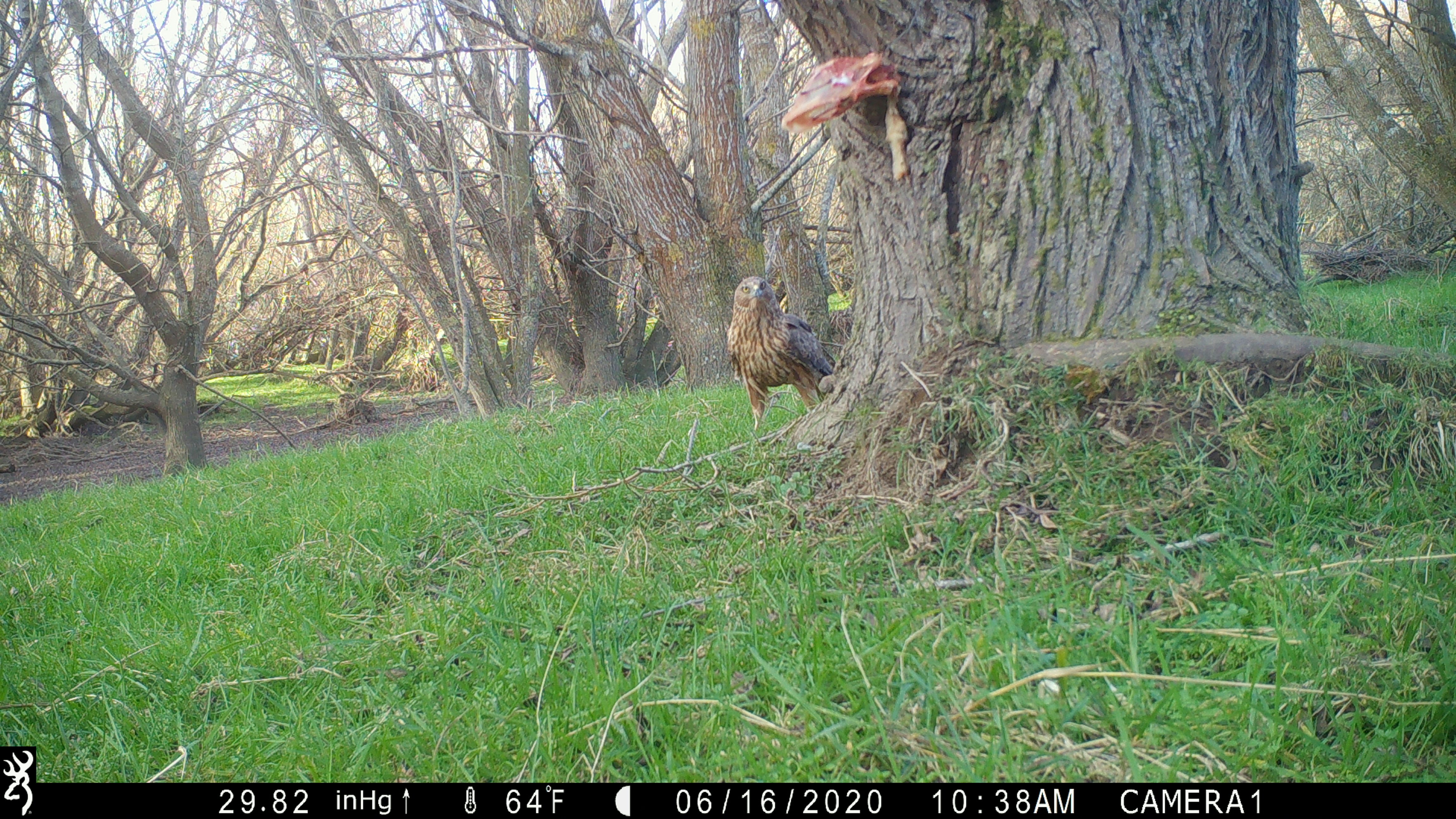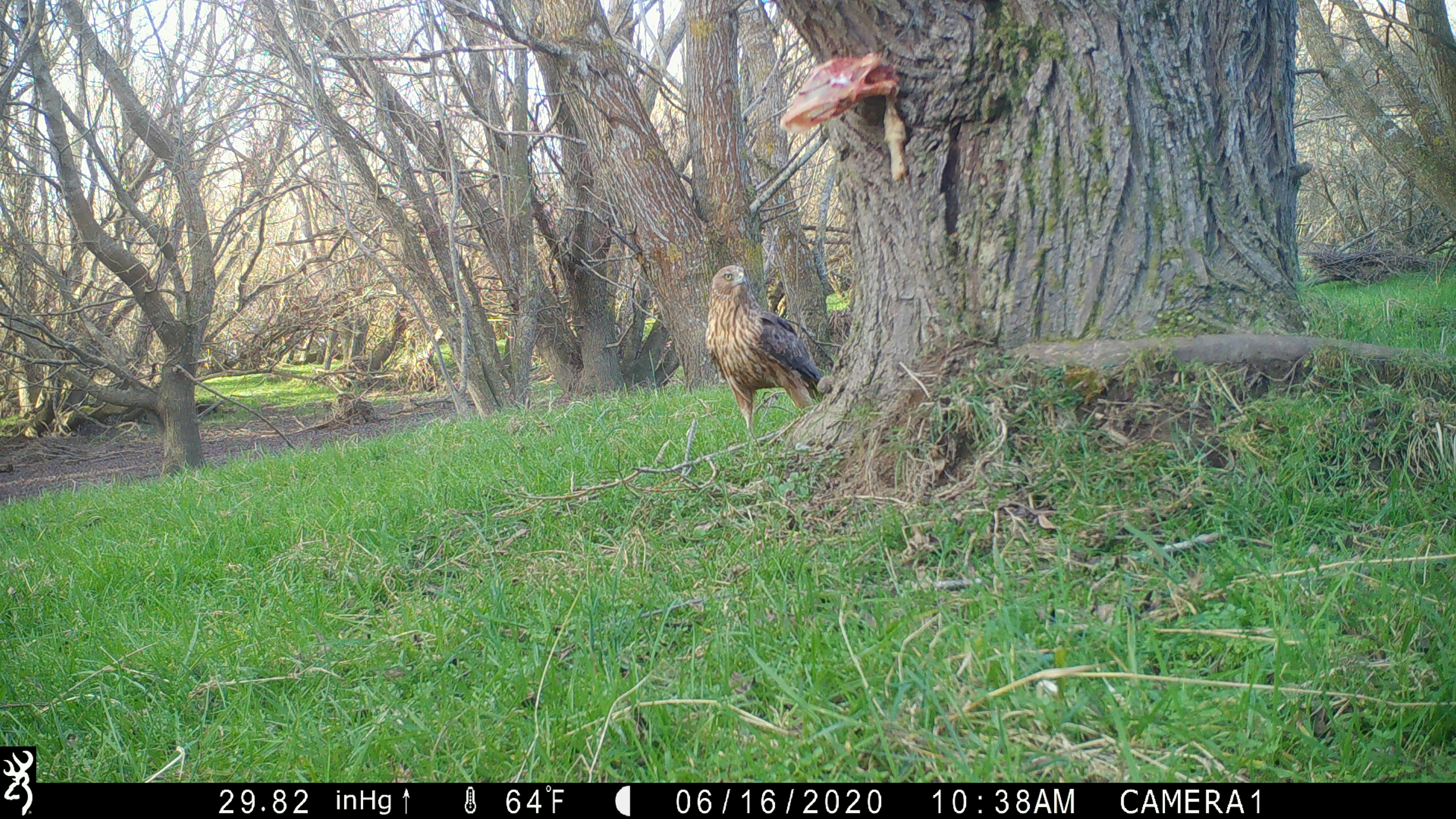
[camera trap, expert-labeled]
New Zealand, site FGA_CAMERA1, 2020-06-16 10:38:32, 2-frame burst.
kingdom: Animalia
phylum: Chordata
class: Aves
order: Accipitriformes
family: Accipitridae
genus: Circus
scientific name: Circus approximans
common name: swamp harrier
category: harrier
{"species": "harrier (swamp harrier) (Circus approximans)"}